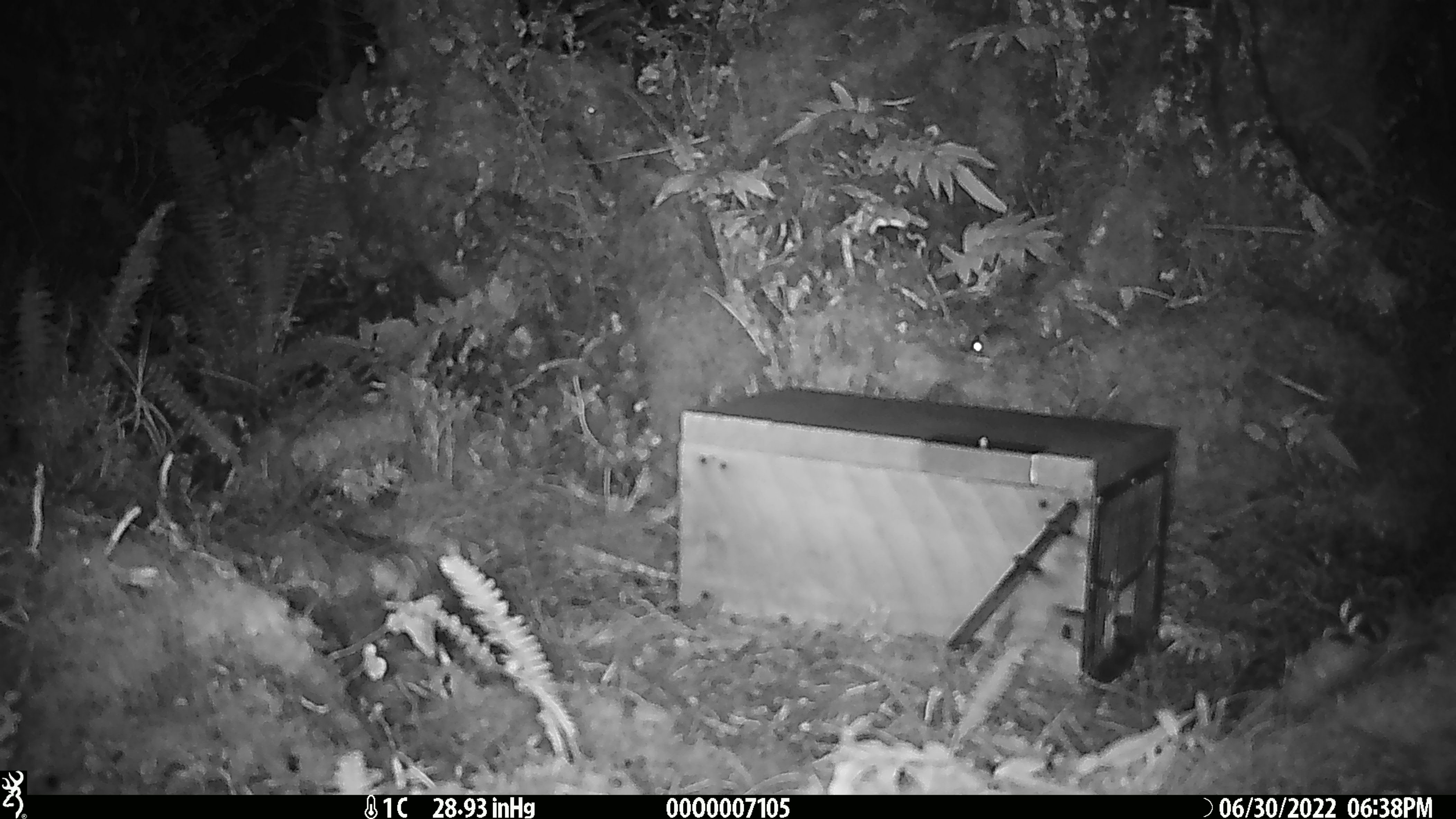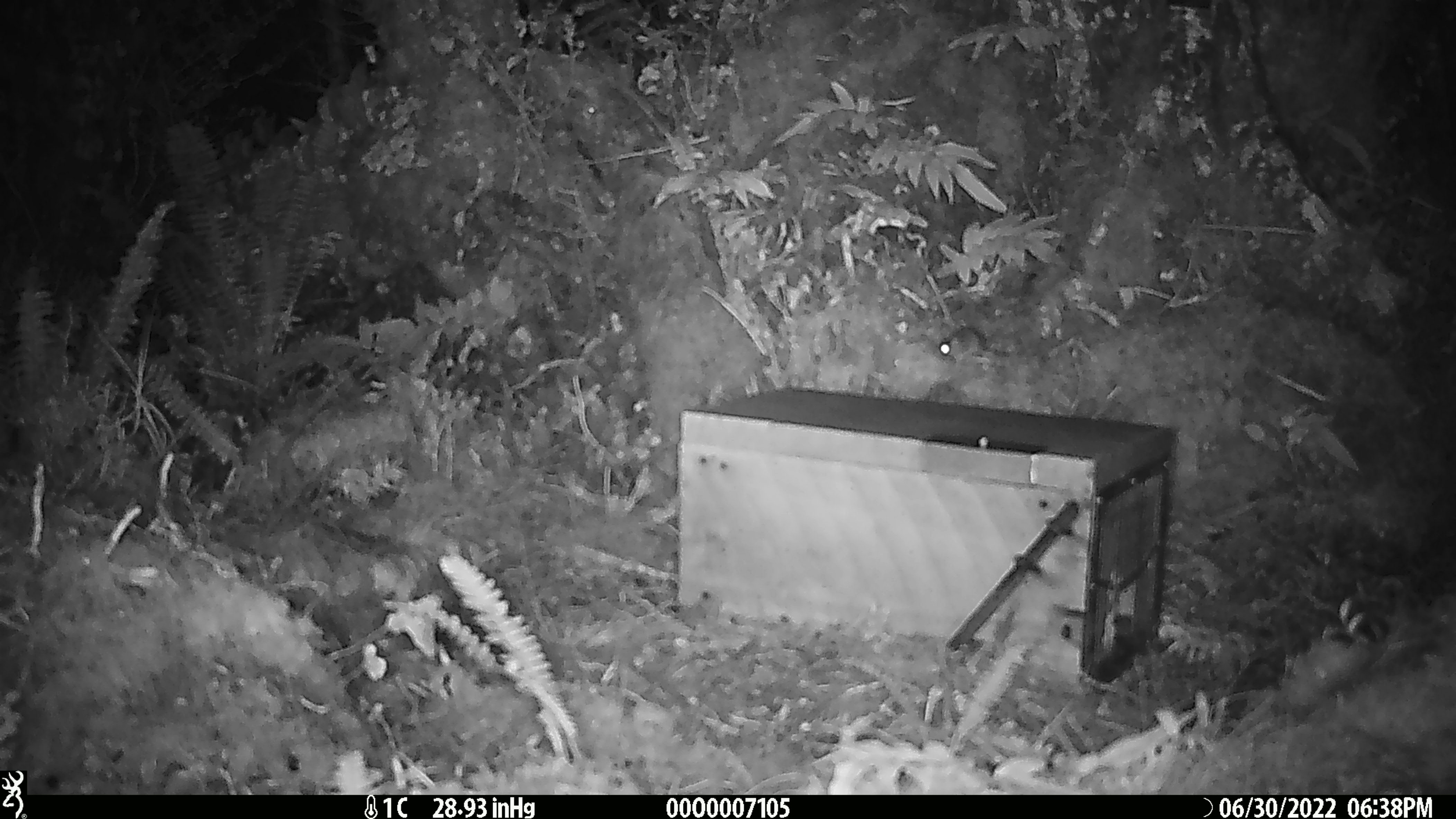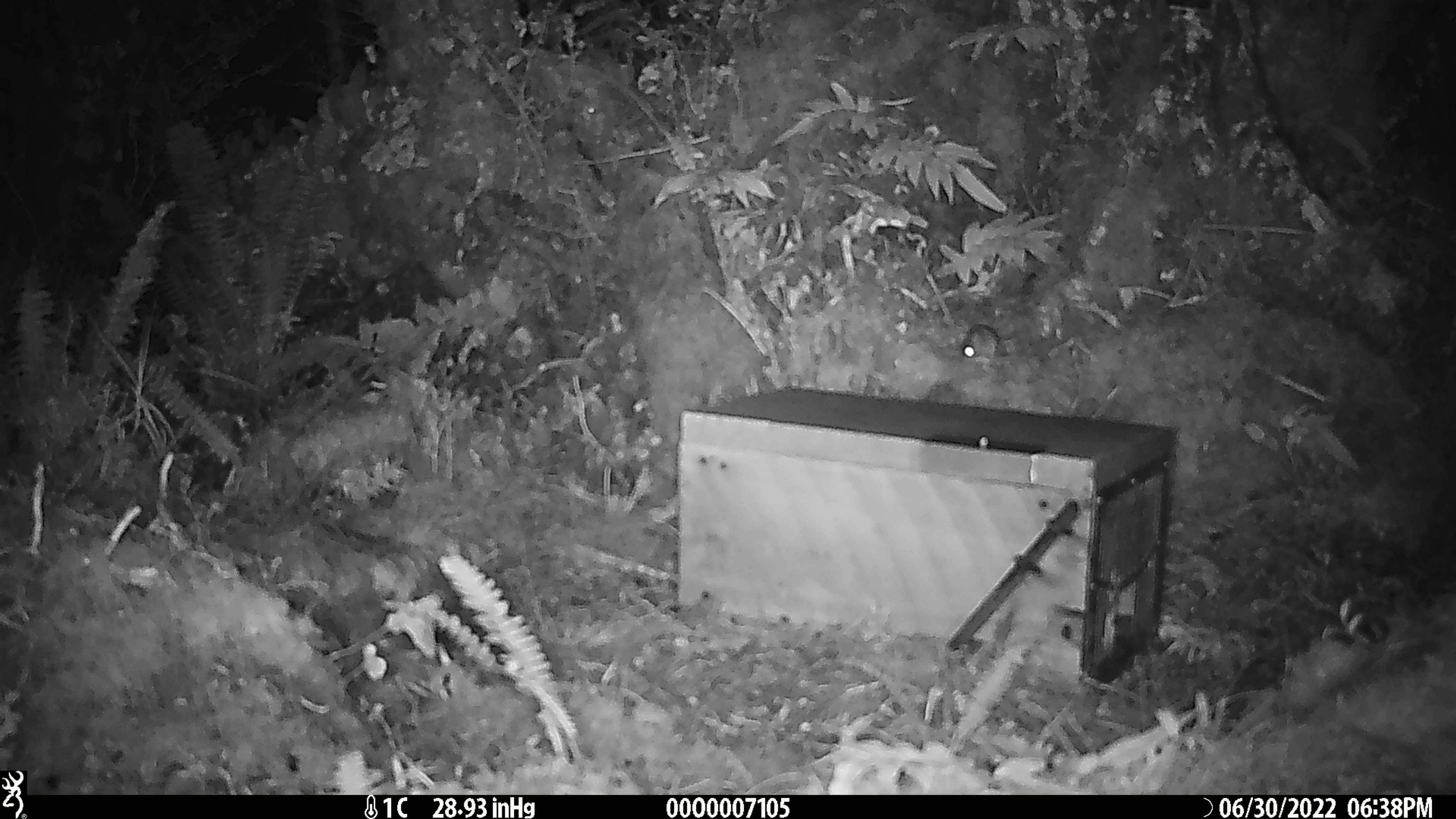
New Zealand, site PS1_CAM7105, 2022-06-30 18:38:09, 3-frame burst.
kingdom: Animalia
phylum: Chordata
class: Mammalia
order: Rodentia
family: Muridae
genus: Mus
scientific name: Mus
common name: mouse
Mouse (Mus).